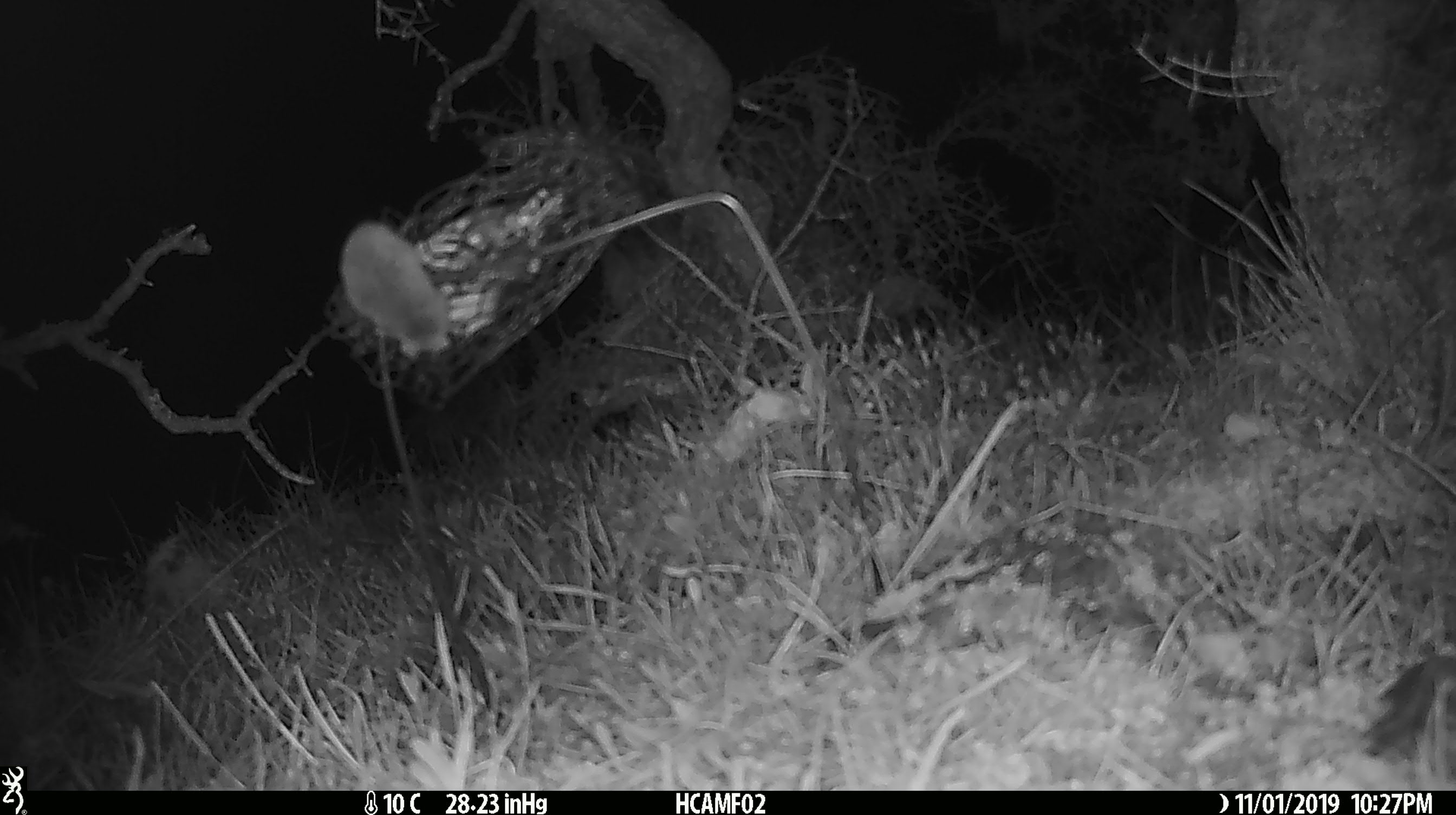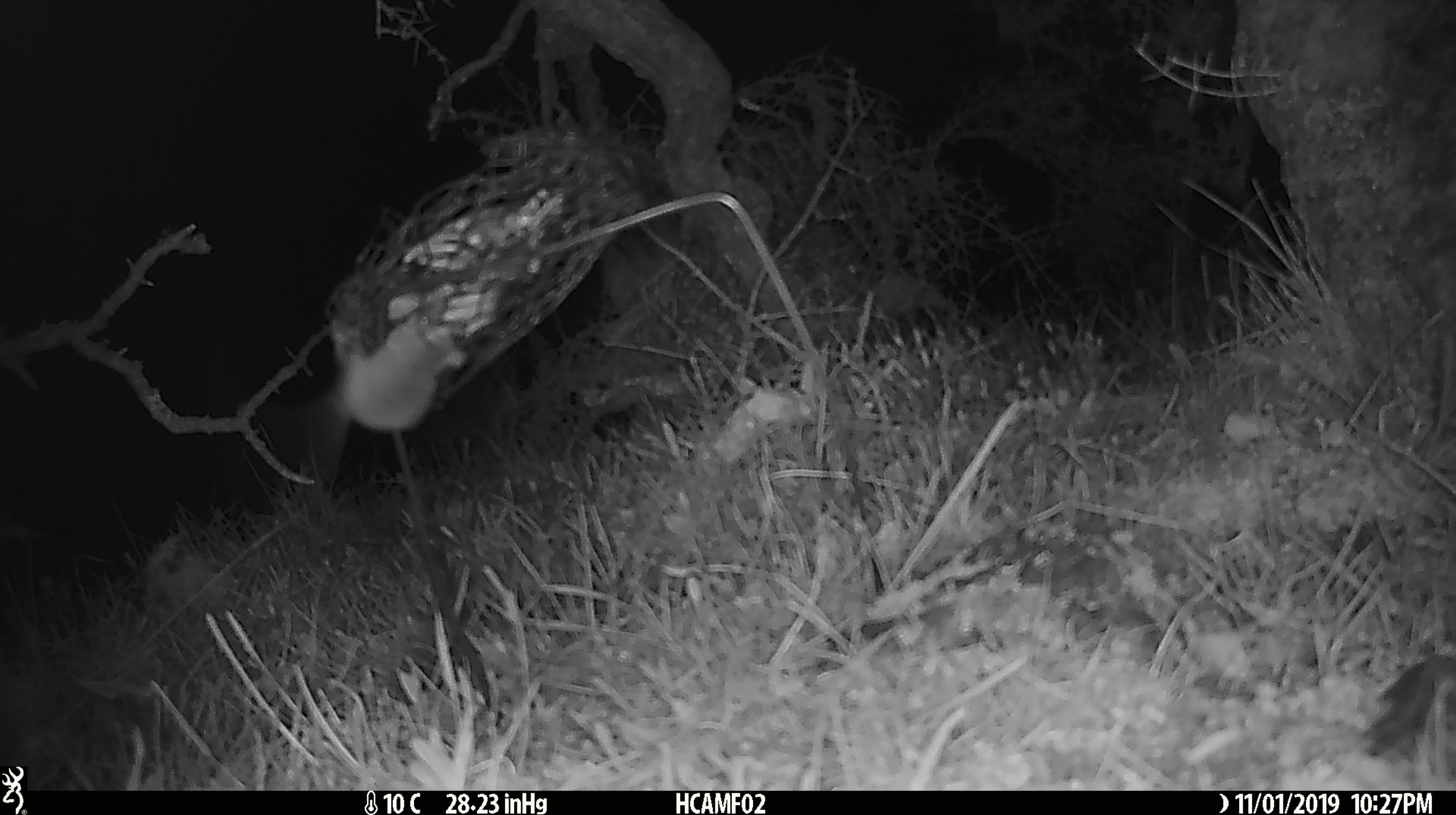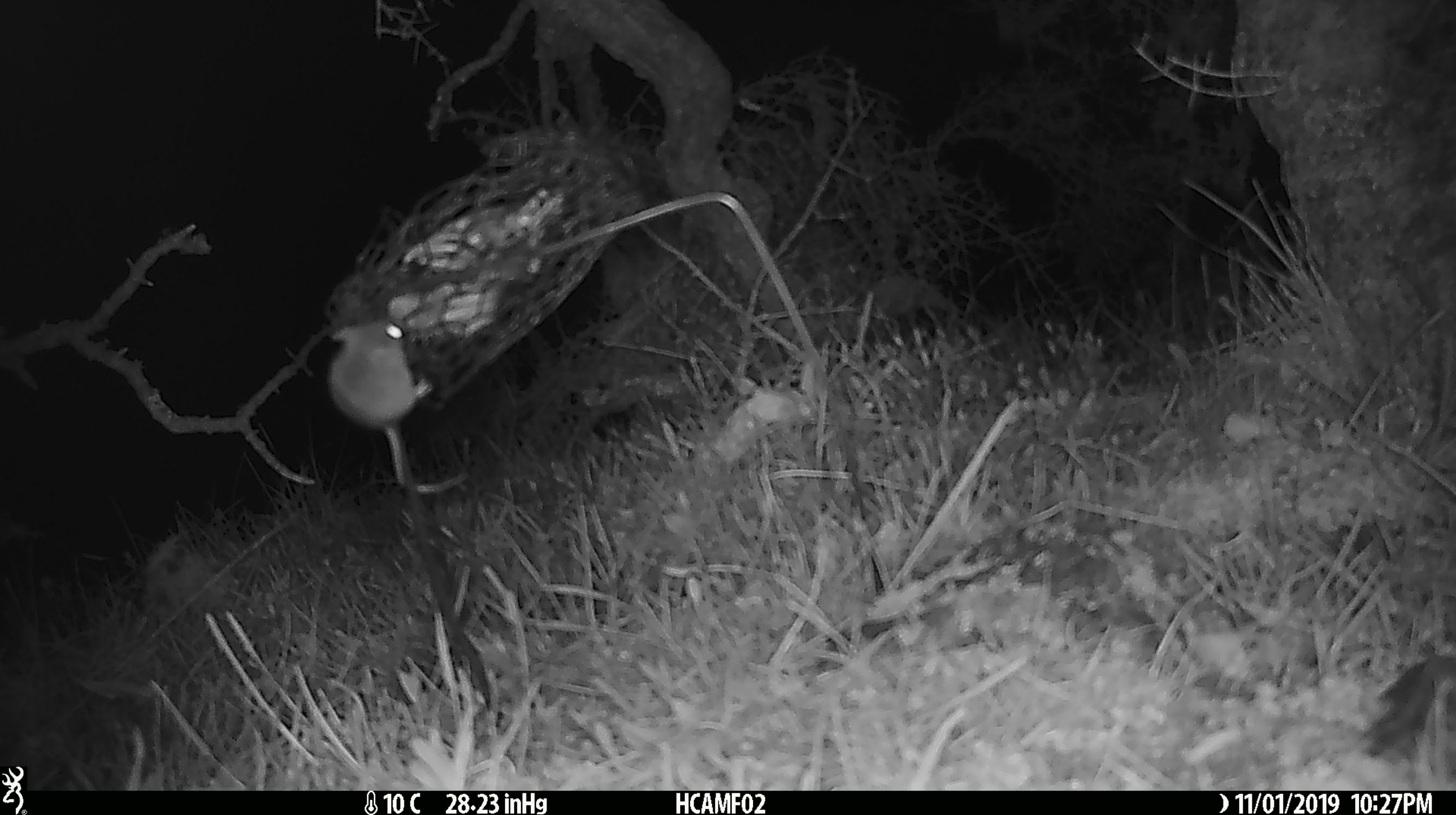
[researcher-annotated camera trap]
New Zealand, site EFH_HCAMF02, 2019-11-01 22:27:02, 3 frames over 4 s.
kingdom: Animalia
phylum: Chordata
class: Mammalia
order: Rodentia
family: Muridae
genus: Mus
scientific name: Mus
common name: mouse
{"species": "mouse (Mus)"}